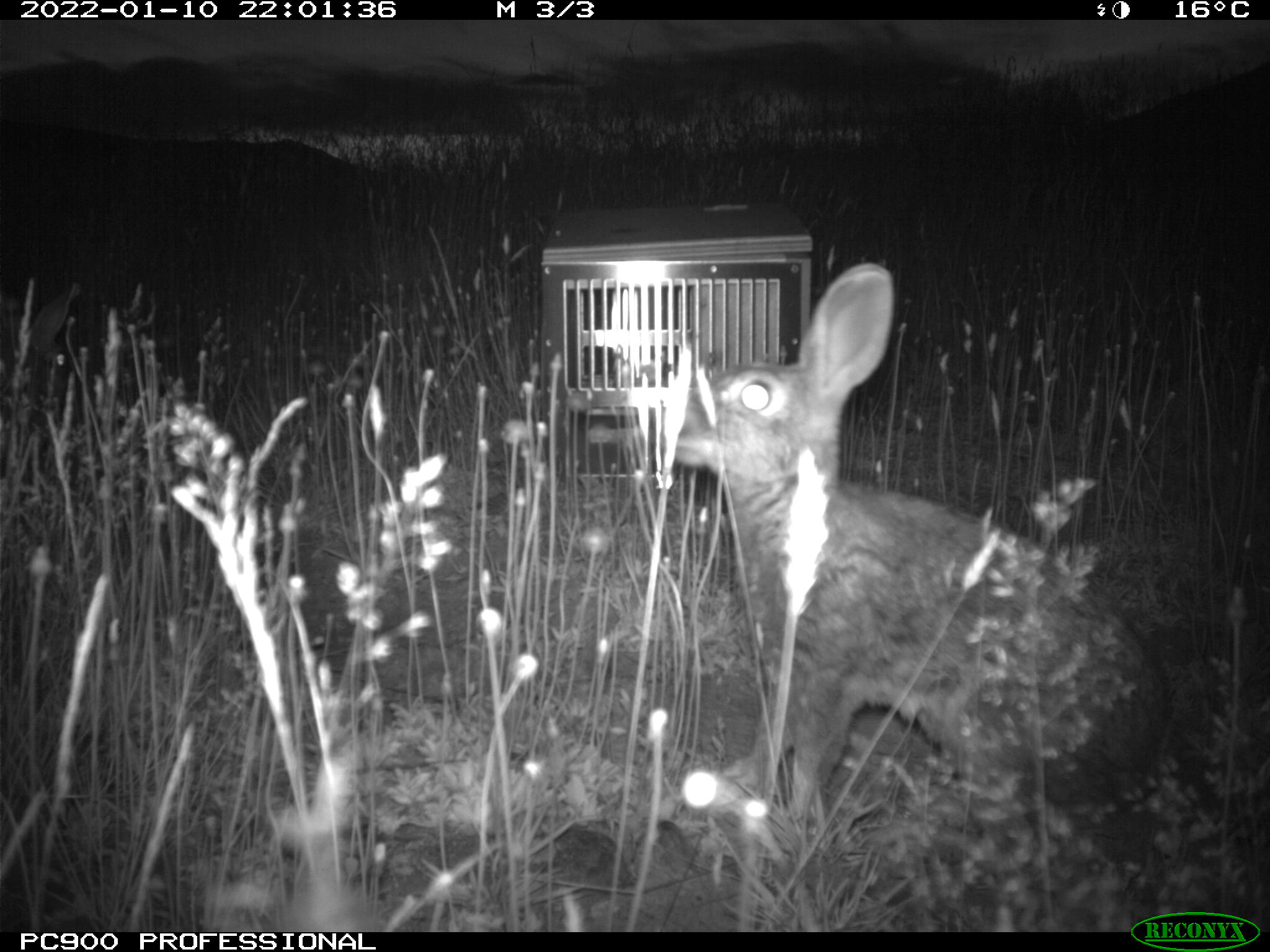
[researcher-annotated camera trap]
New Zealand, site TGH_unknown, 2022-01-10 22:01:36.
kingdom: Animalia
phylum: Chordata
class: Mammalia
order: Lagomorpha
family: Leporidae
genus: Oryctolagus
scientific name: Oryctolagus cuniculus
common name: european rabbit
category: rabbit